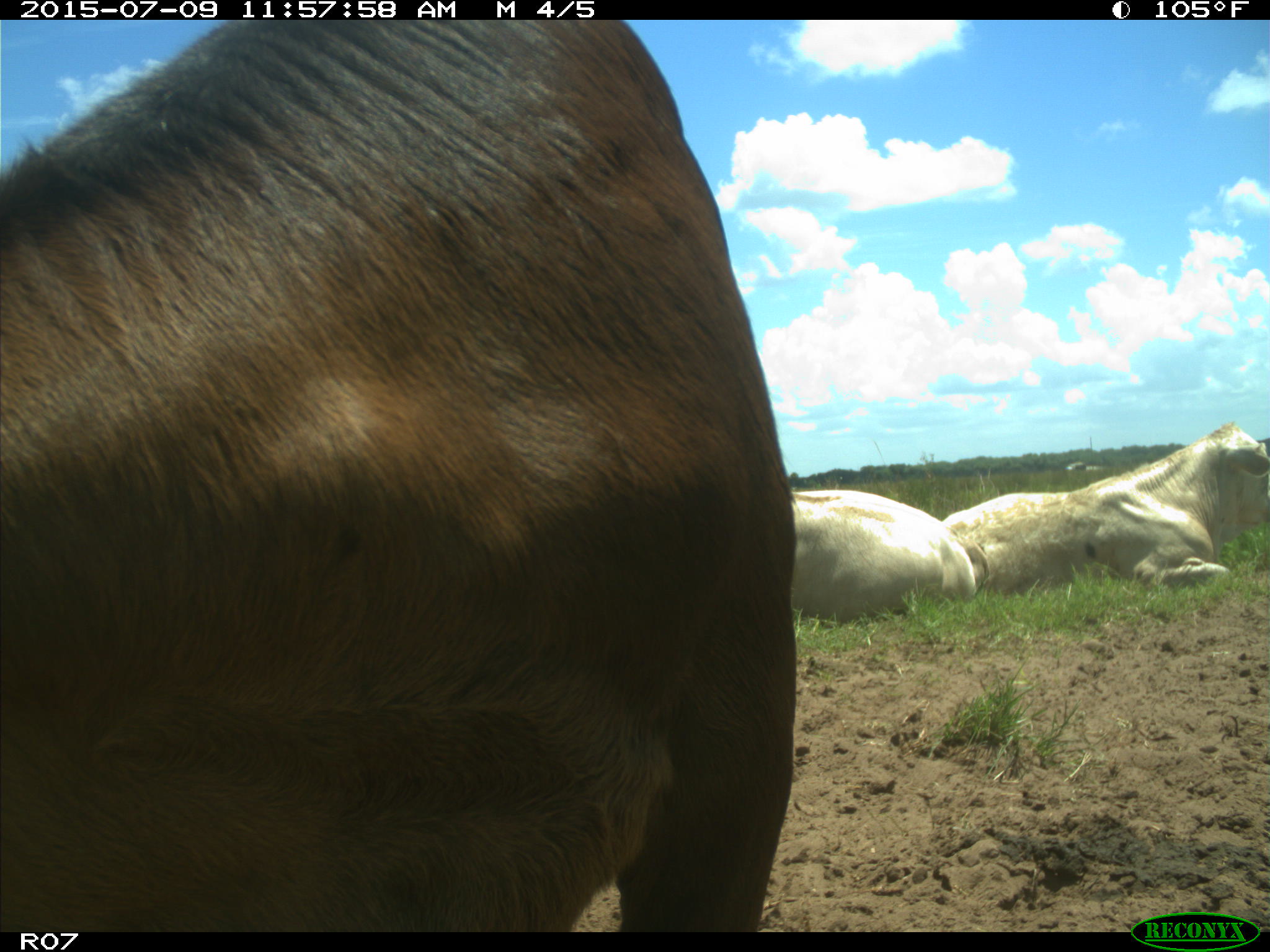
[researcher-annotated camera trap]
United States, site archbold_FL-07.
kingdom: Animalia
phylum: Chordata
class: Mammalia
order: Artiodactyla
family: Bovidae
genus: Bos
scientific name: Bos taurus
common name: domestic cow